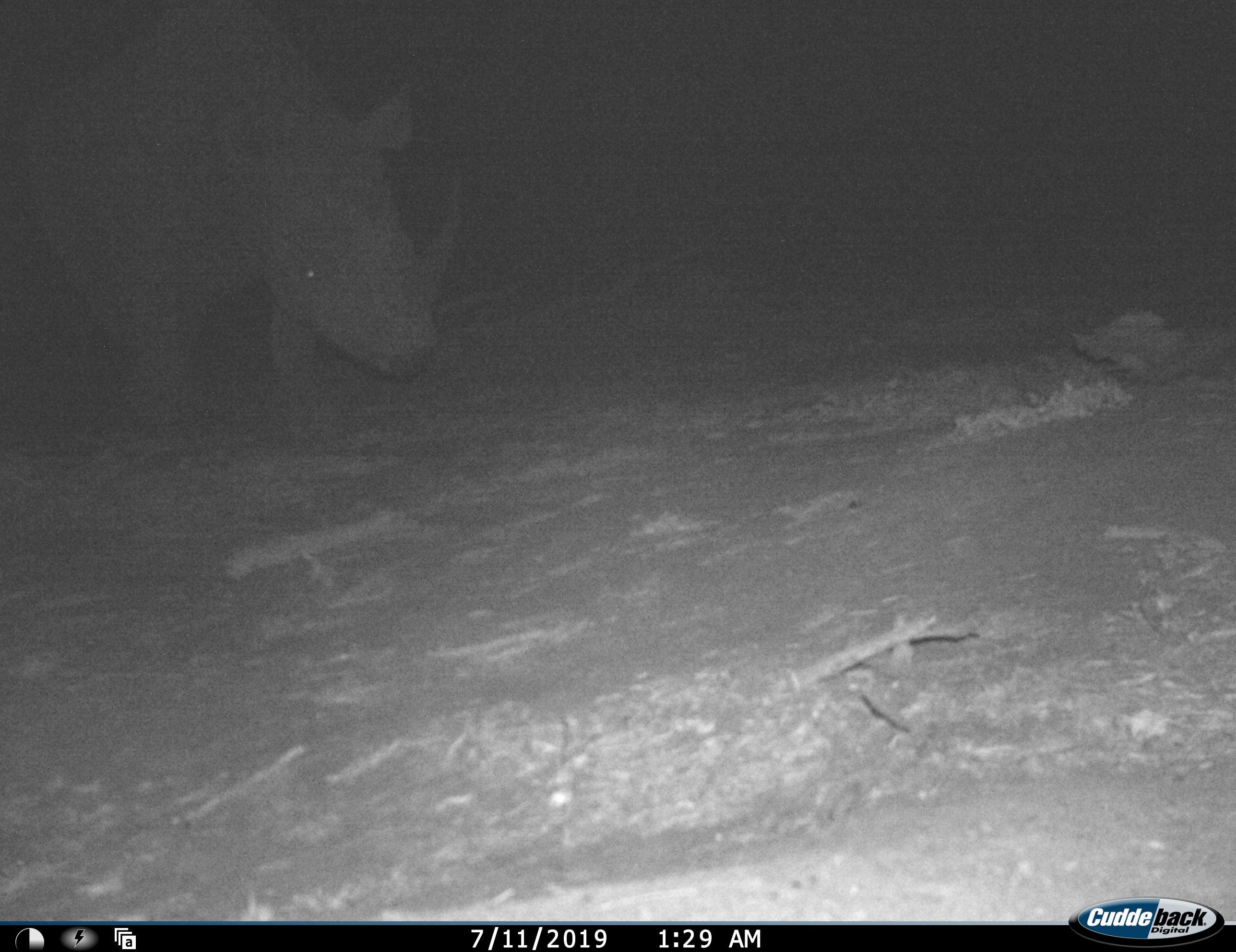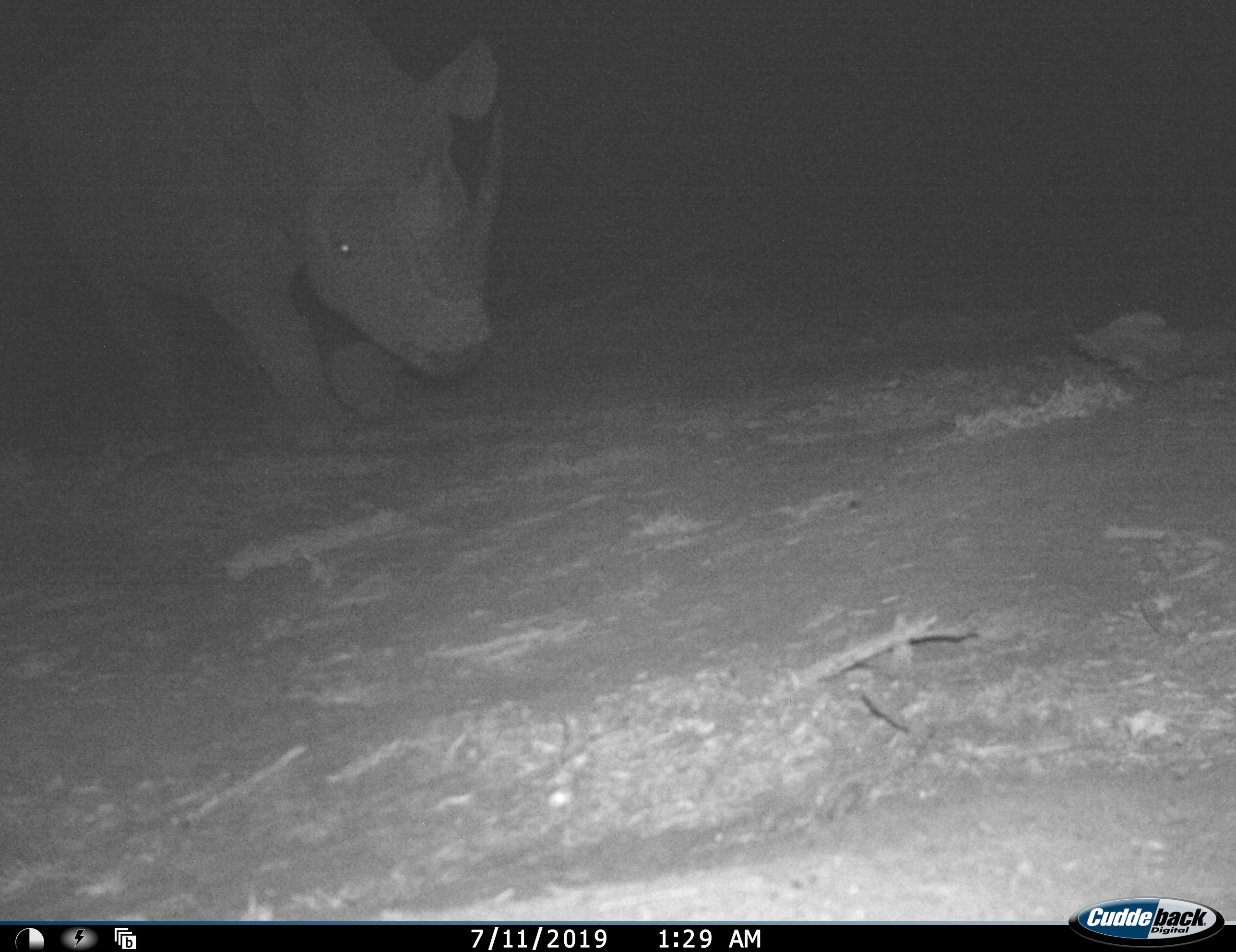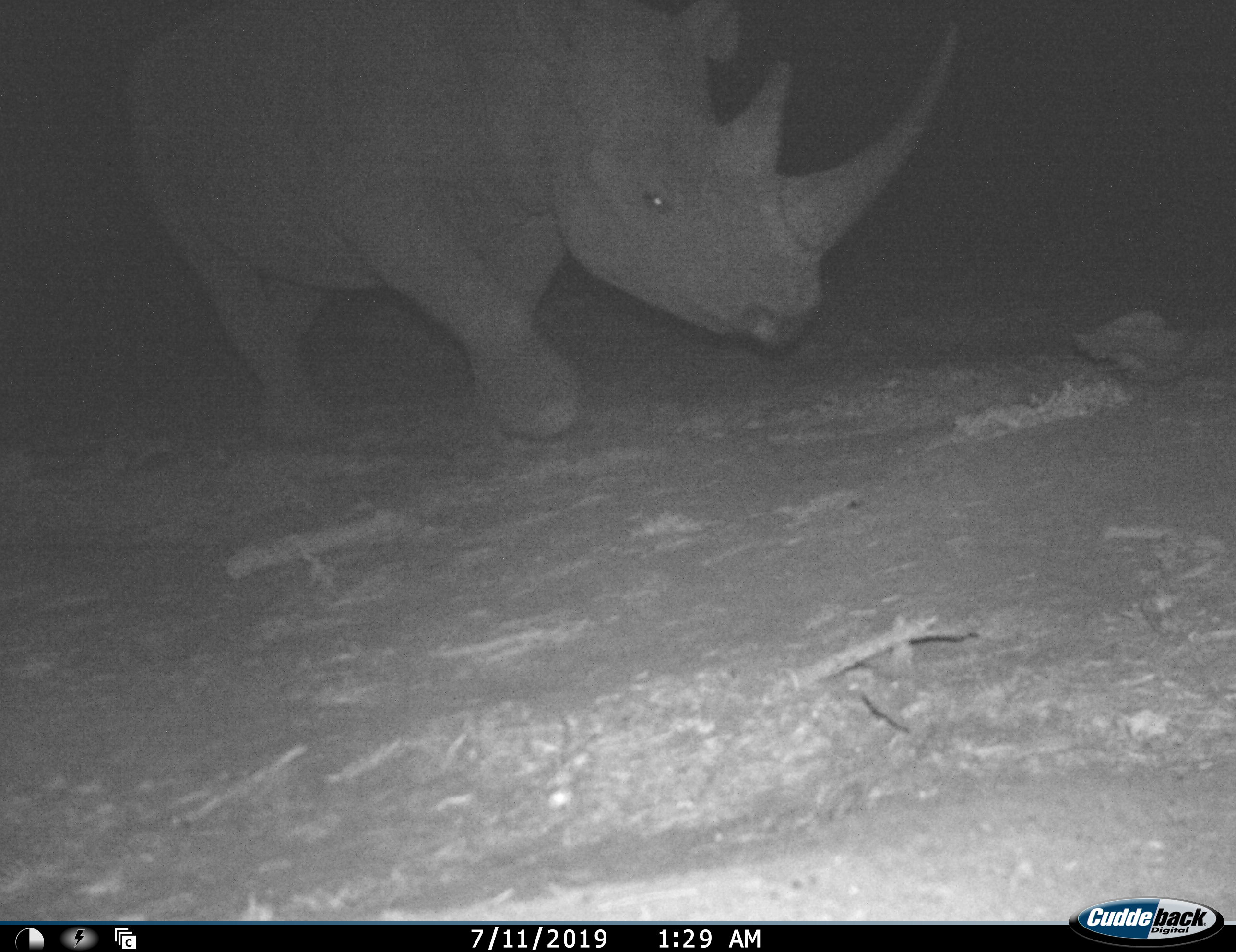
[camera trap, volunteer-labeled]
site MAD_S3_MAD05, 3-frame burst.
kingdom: Animalia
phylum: Chordata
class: Mammalia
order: Perissodactyla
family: Rhinocerotidae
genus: Diceros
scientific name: Diceros bicornis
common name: black rhinoceros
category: rhinocerosblack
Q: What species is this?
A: Rhinocerosblack (black rhinoceros) (Diceros bicornis).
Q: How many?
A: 1.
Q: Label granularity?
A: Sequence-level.